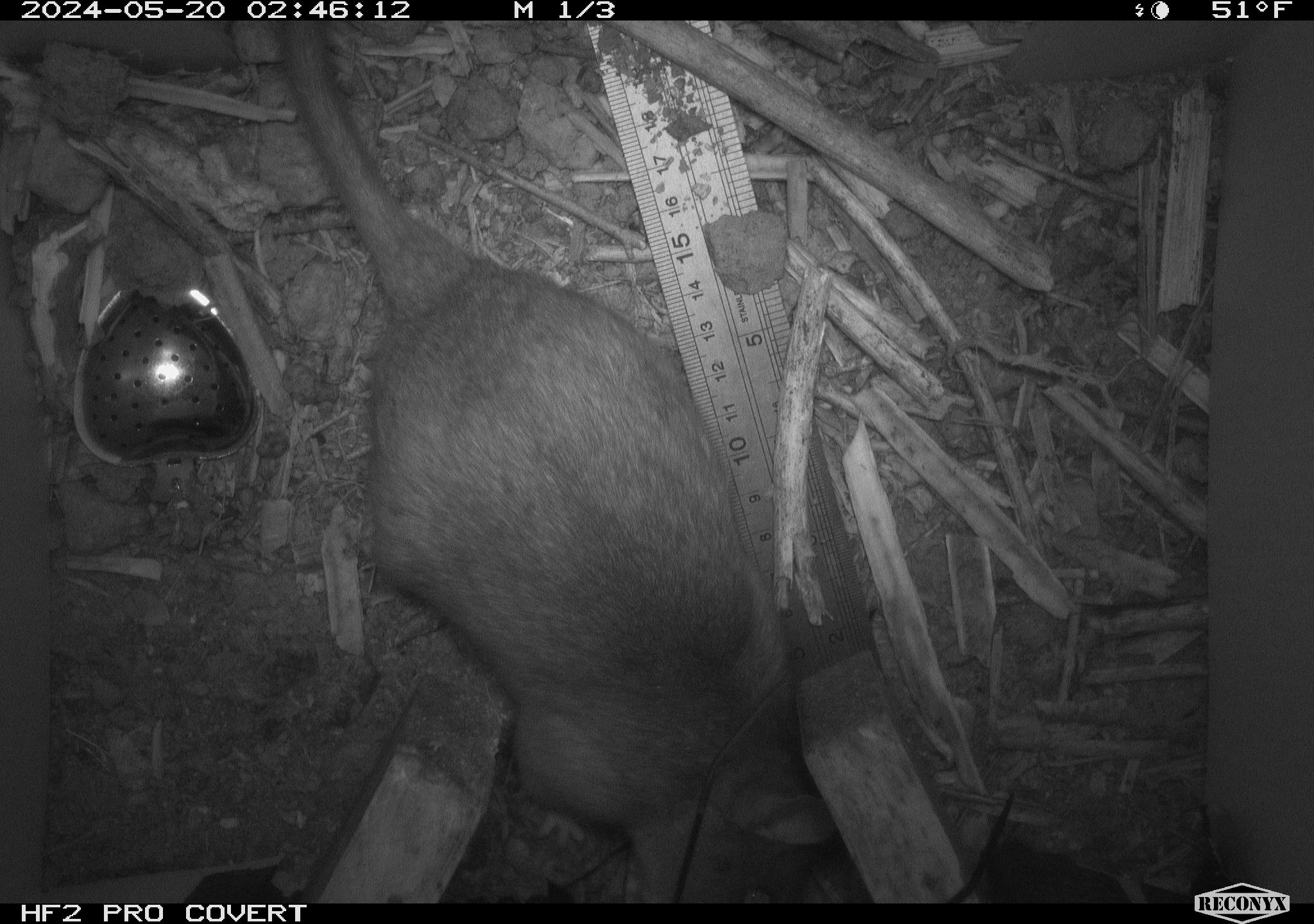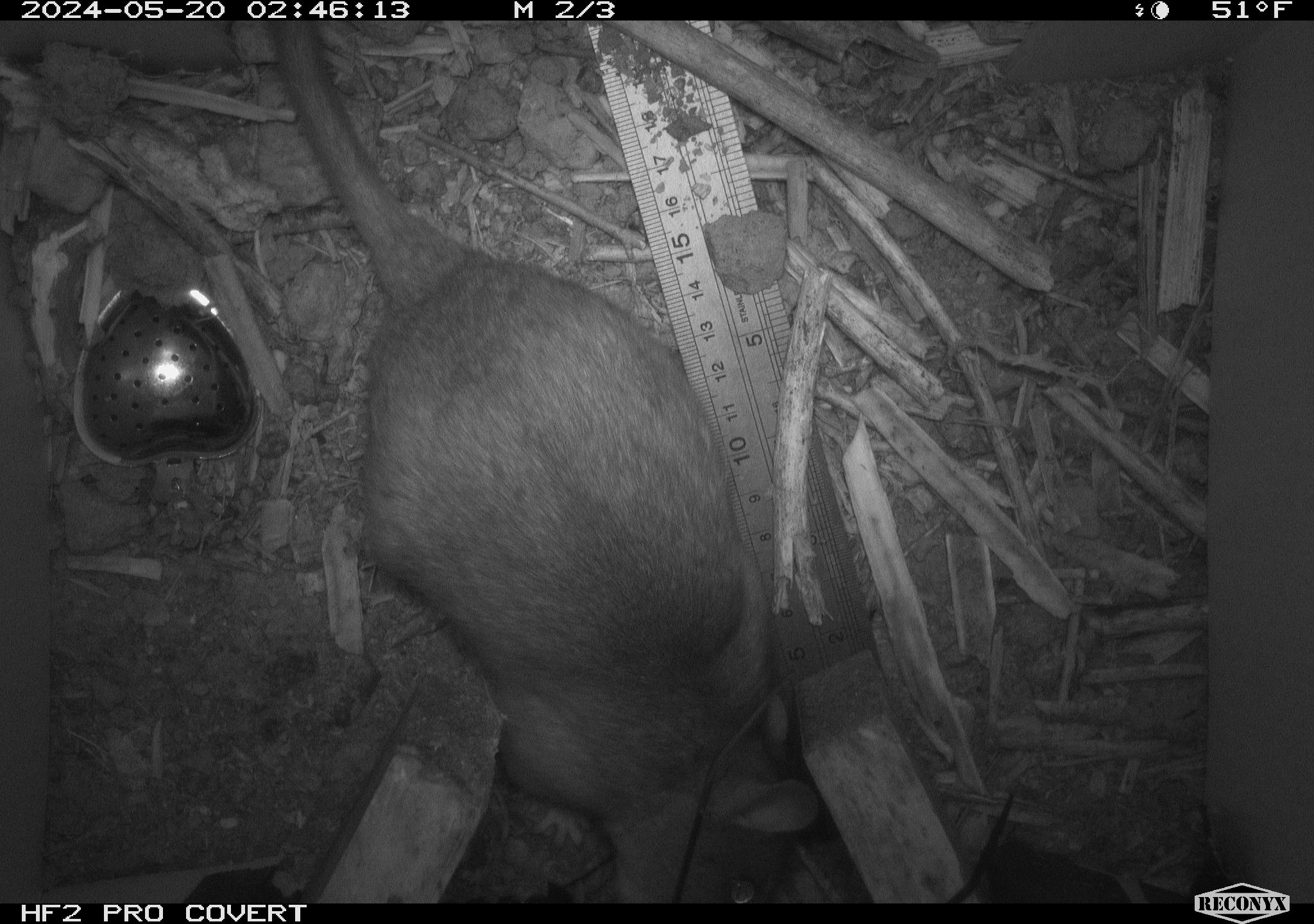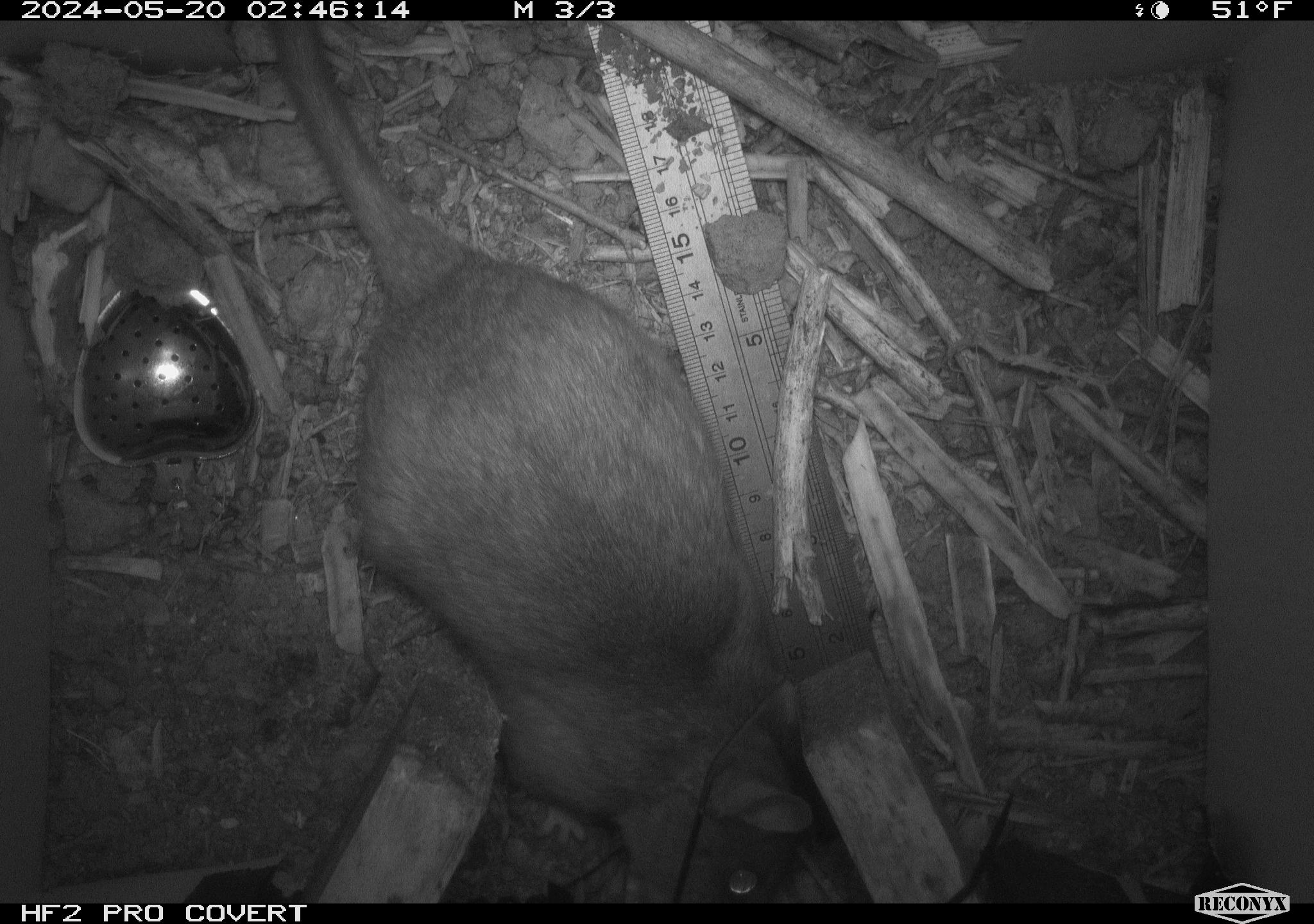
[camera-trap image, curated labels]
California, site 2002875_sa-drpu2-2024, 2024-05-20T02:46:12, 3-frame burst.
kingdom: Animalia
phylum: Chordata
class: Mammalia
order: Rodentia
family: Cricetidae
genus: Neotoma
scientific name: Neotoma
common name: pack rat or woodrat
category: neotoma species